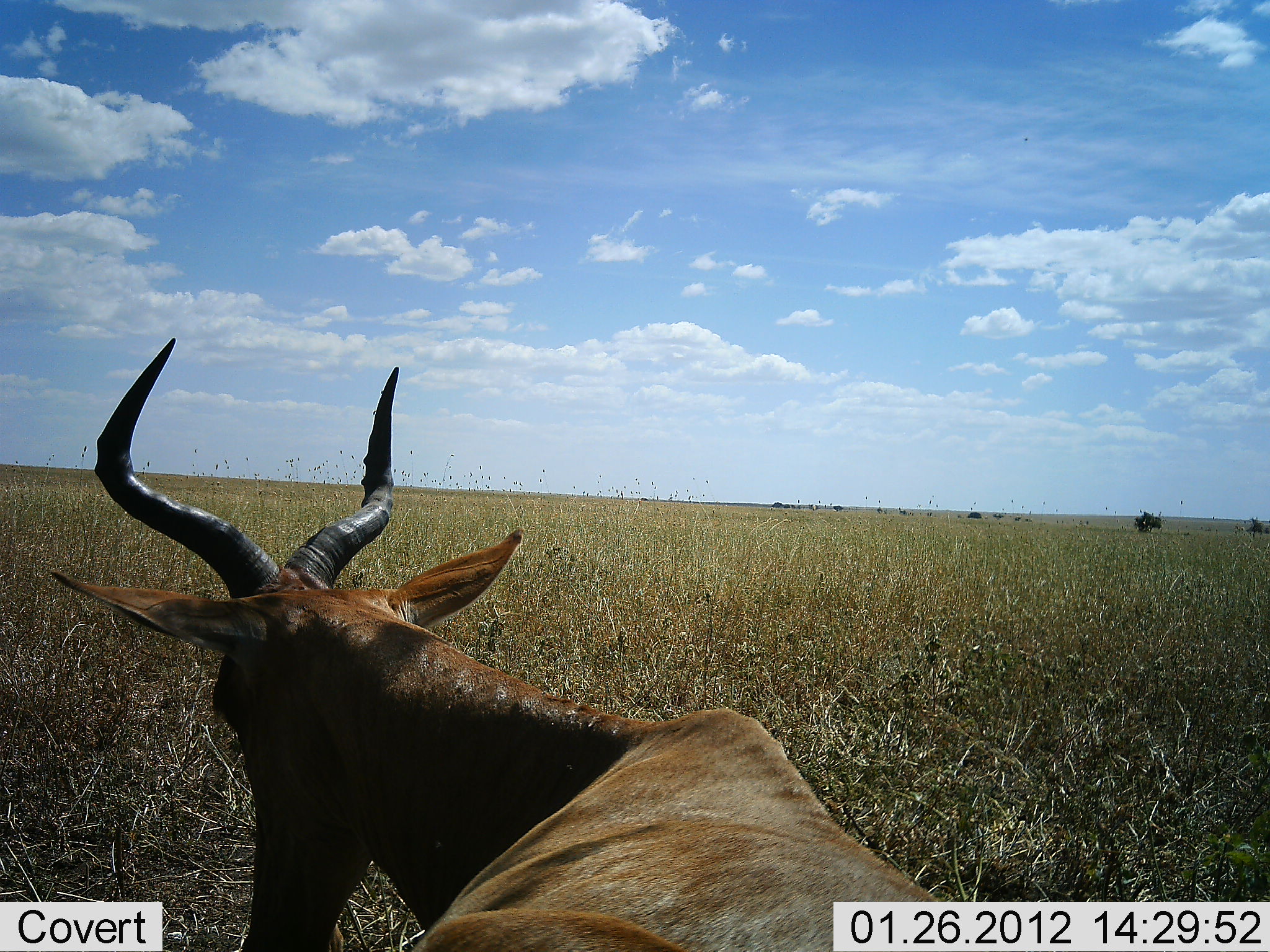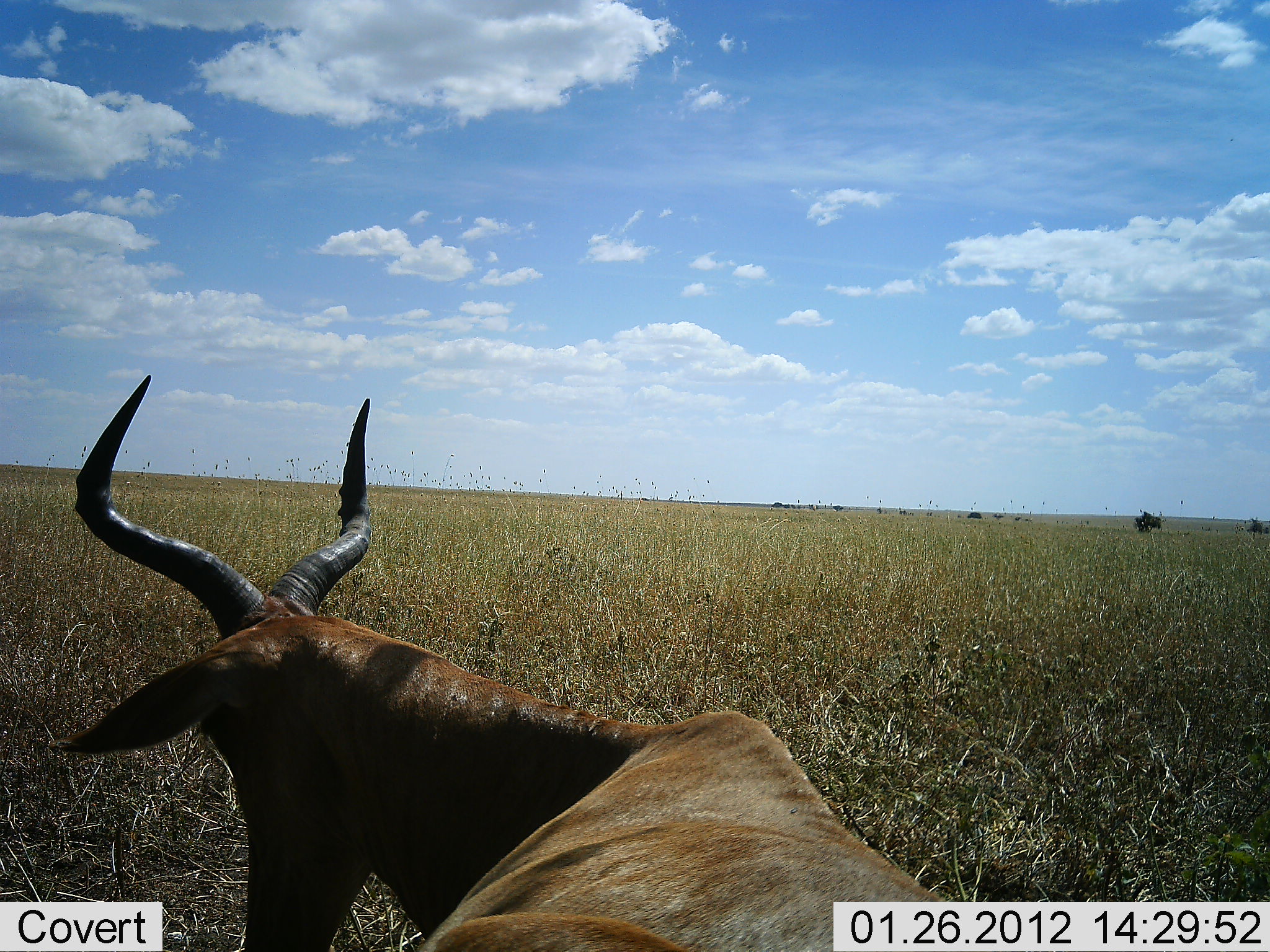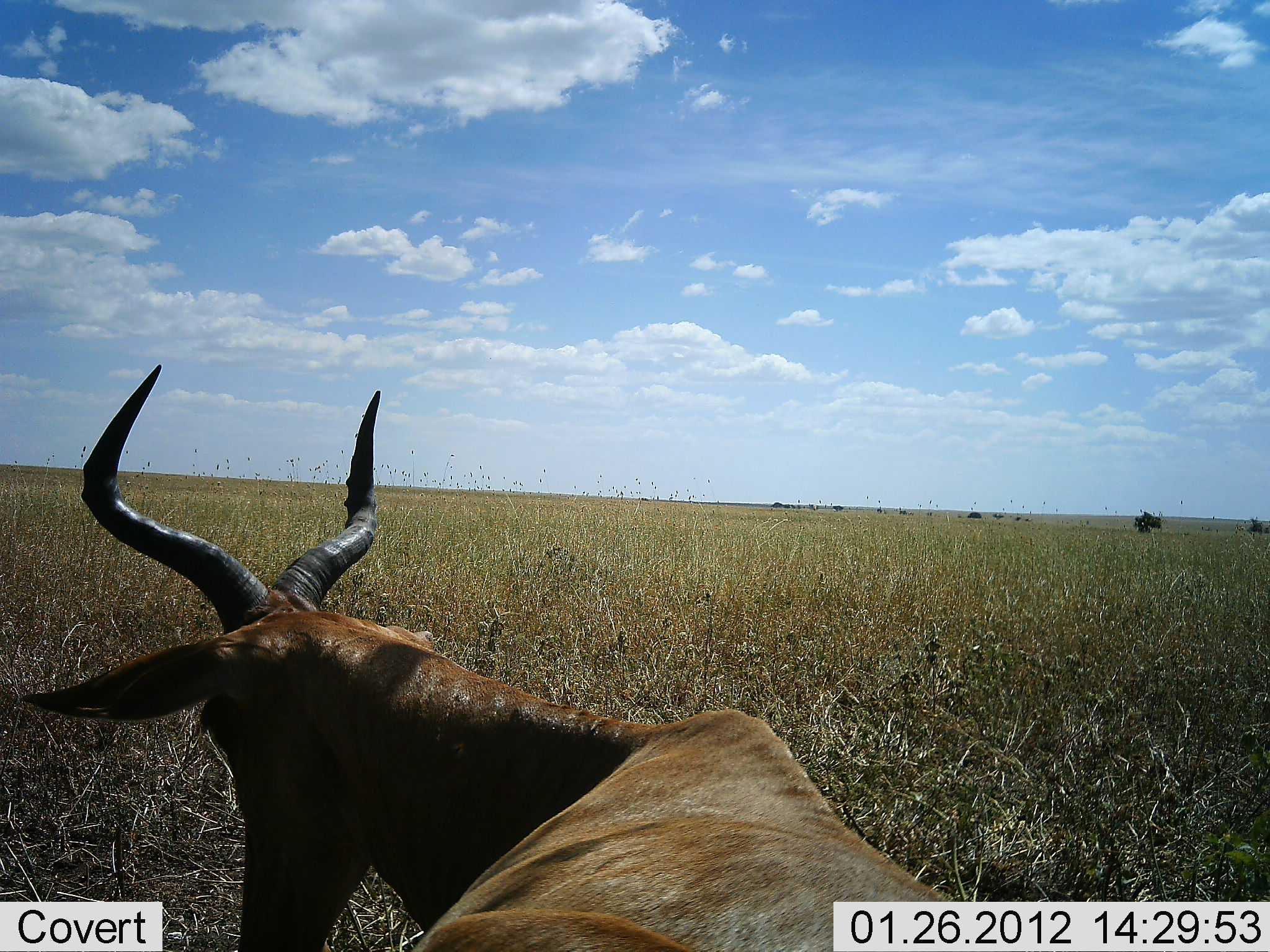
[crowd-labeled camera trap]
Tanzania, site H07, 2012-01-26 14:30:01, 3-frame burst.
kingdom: Animalia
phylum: Chordata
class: Mammalia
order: Artiodactyla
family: Bovidae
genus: Alcelaphus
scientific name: Alcelaphus buselaphus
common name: hartebeest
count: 1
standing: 24%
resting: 81%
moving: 0%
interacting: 0%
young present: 0%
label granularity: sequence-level